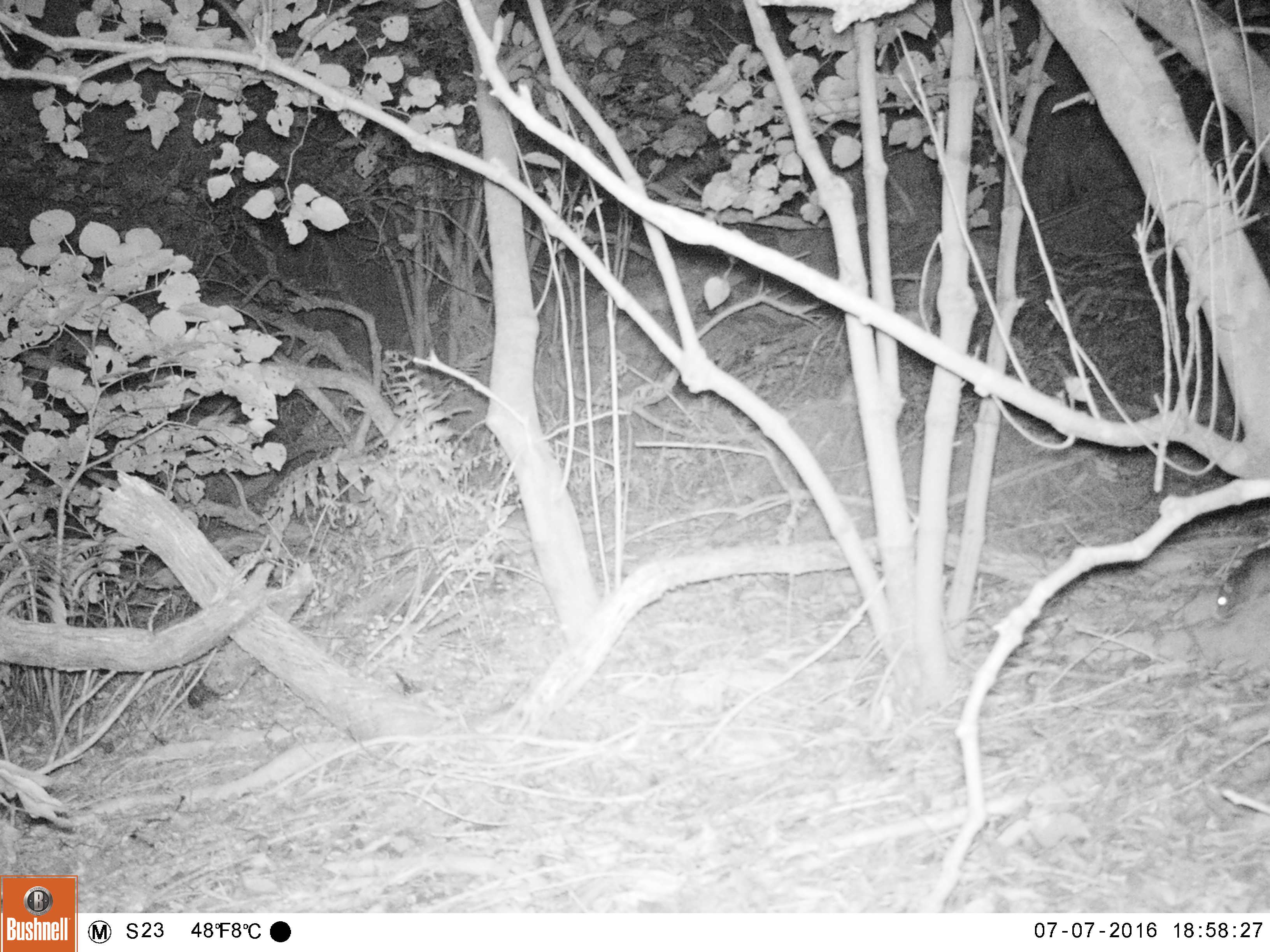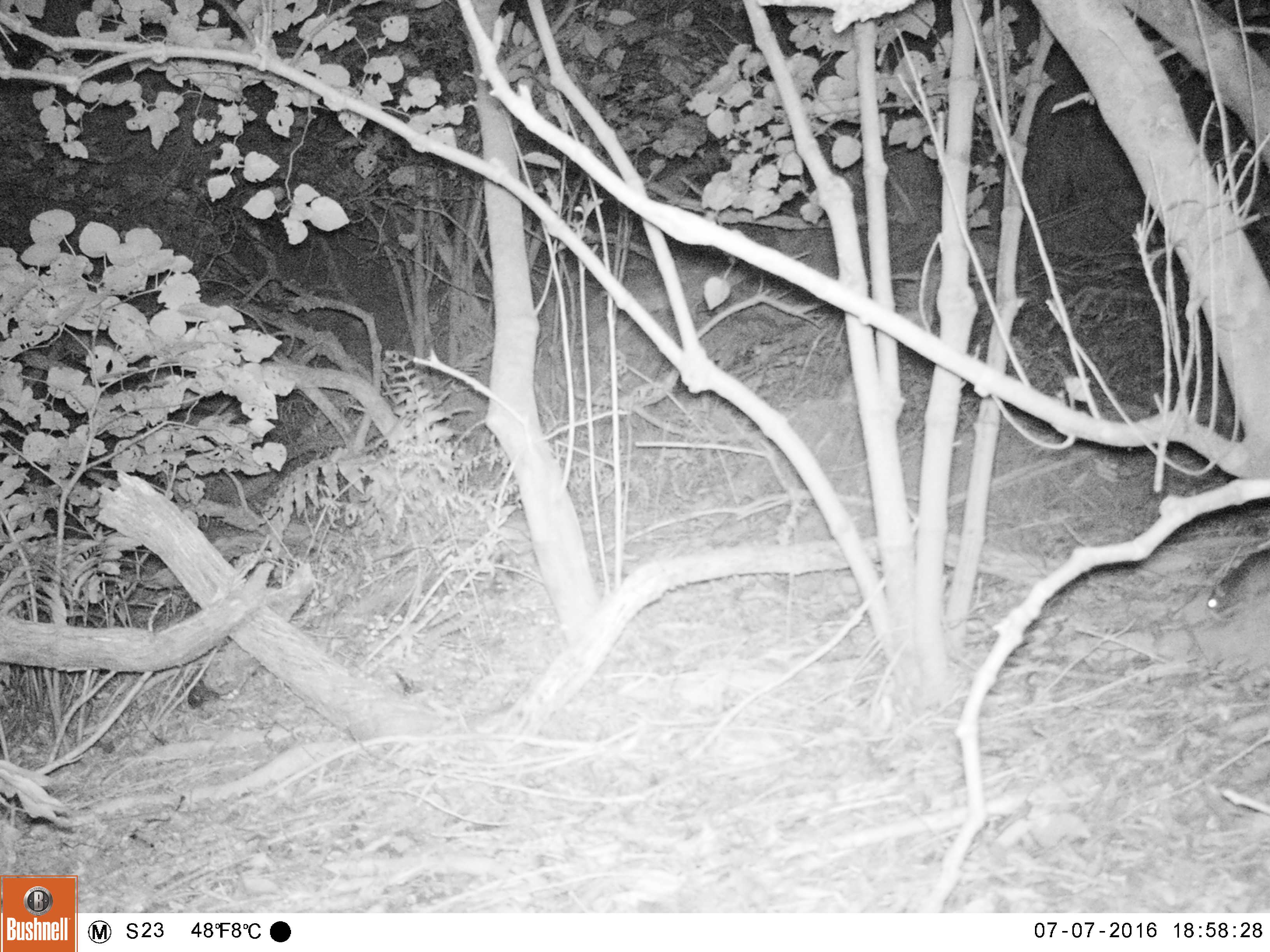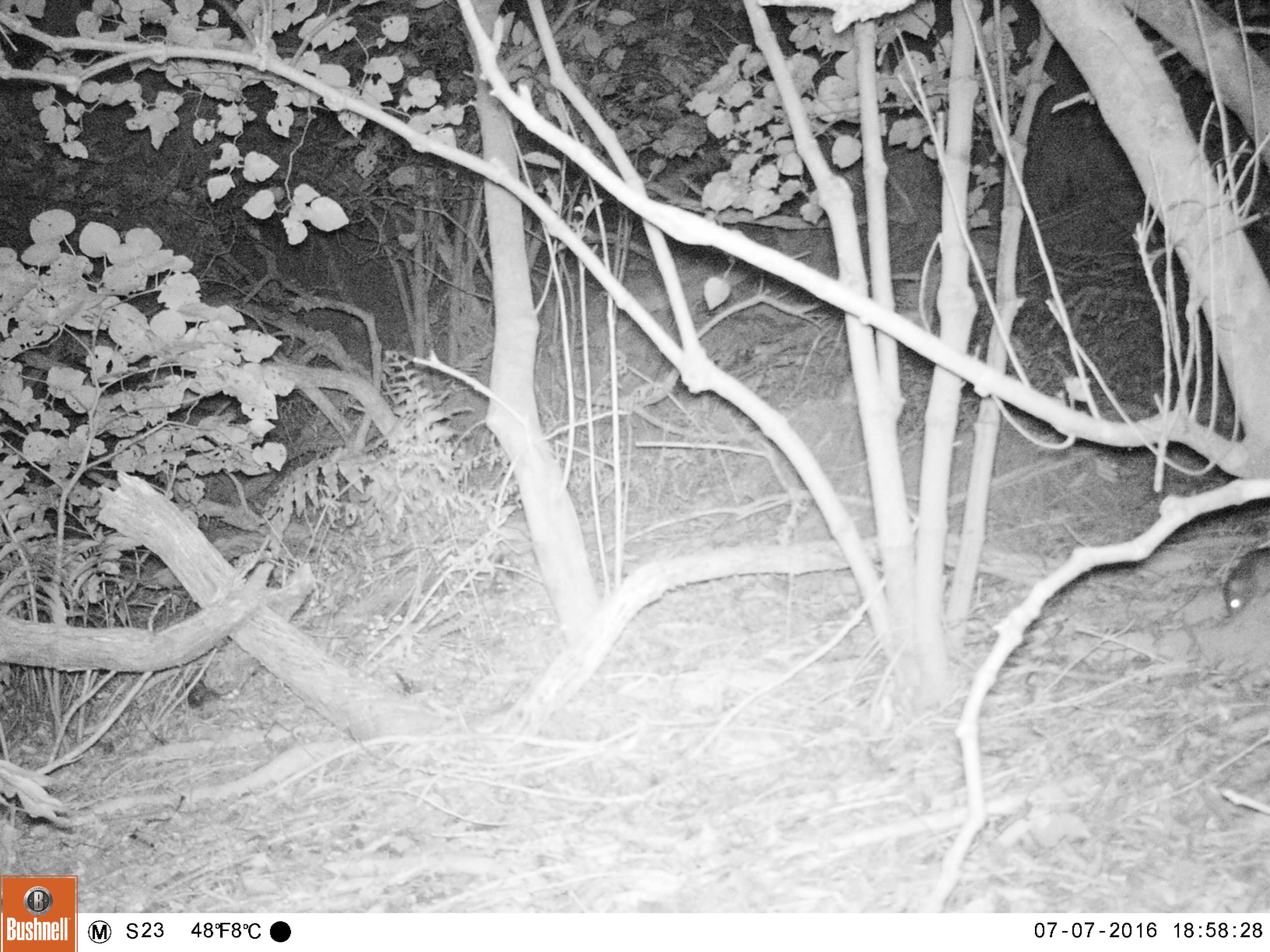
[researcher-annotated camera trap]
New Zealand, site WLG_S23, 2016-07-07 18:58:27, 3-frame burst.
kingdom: Animalia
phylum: Chordata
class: Mammalia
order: Rodentia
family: Muridae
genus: Rattus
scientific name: Rattus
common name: rat